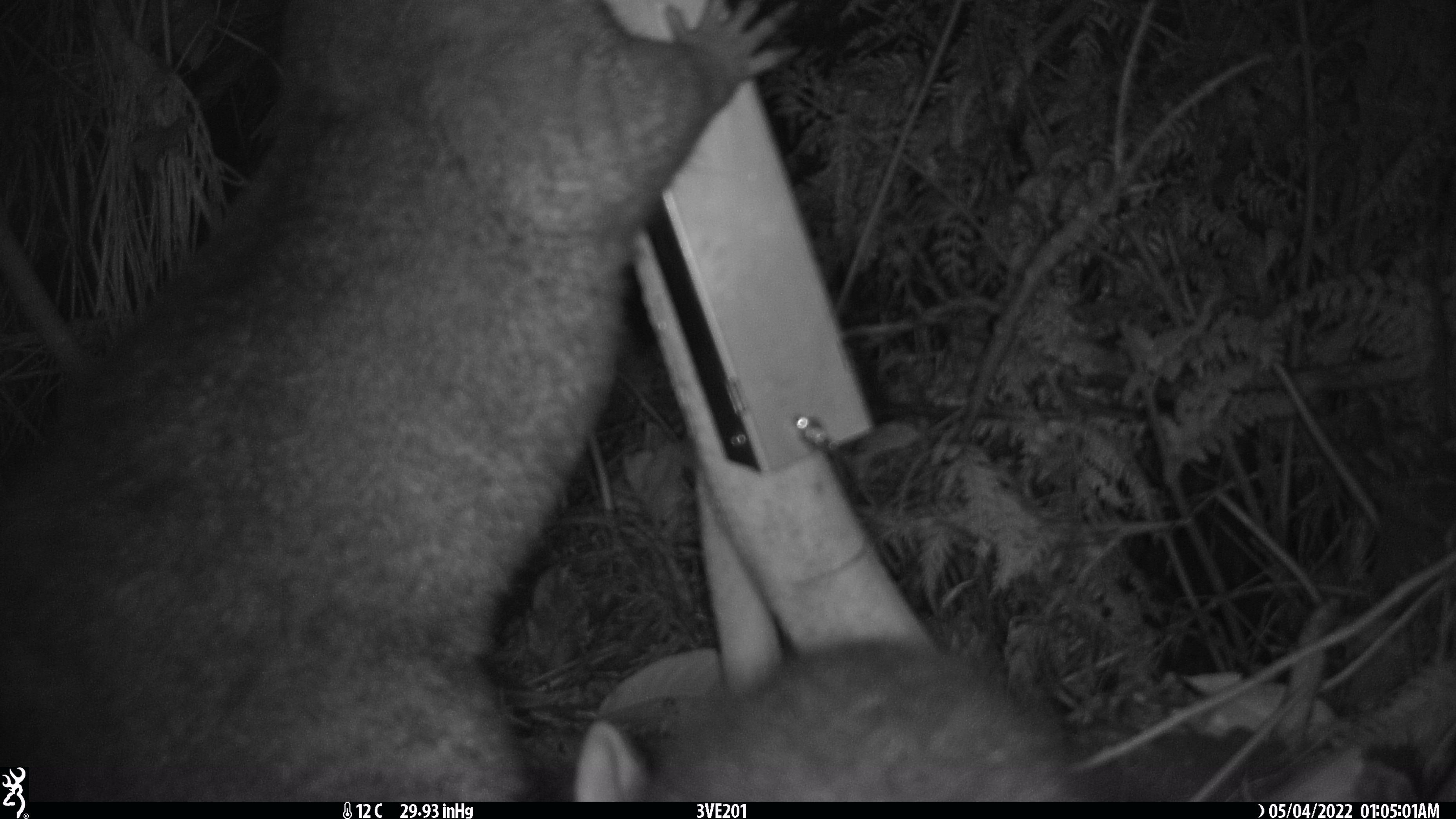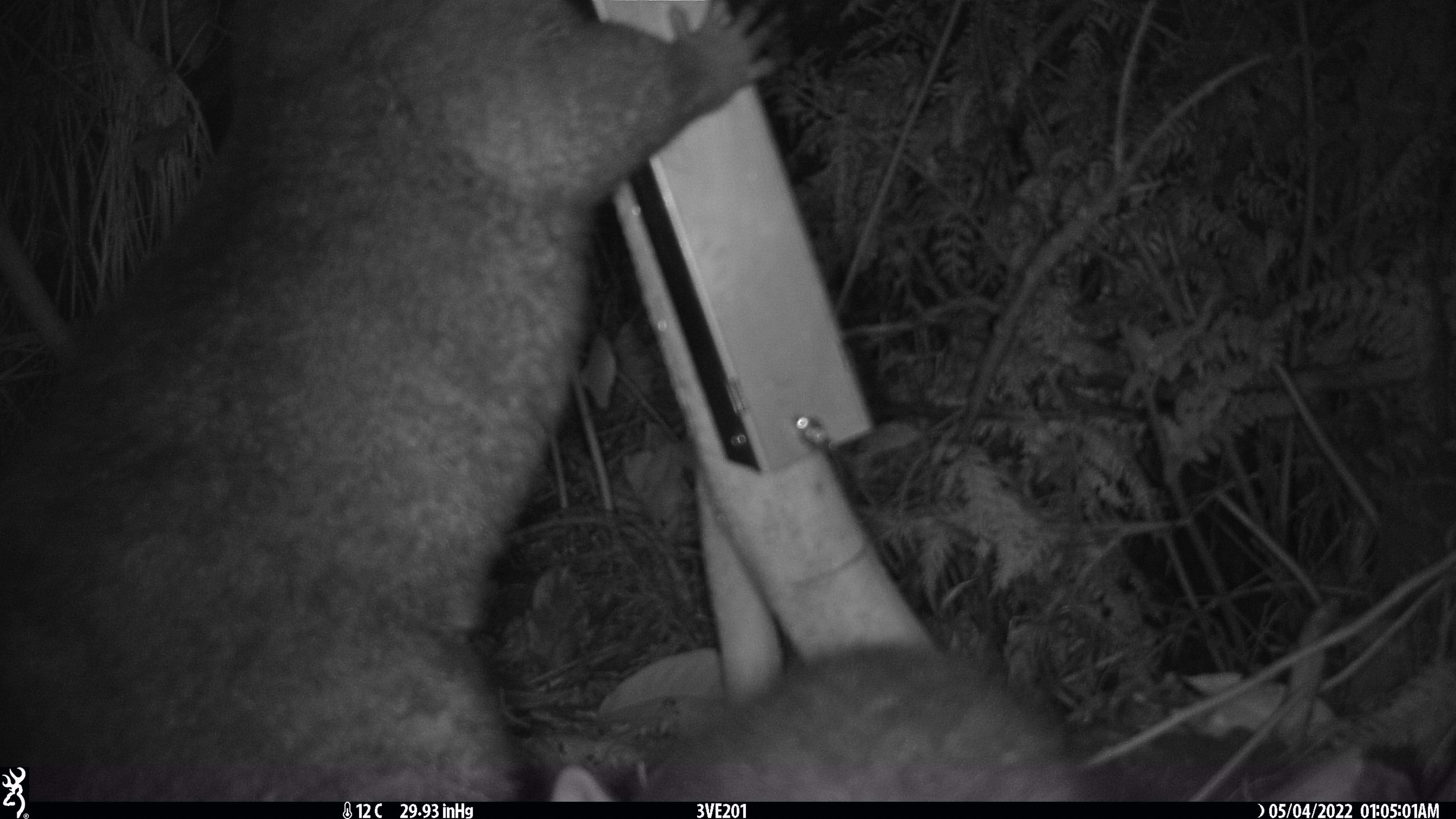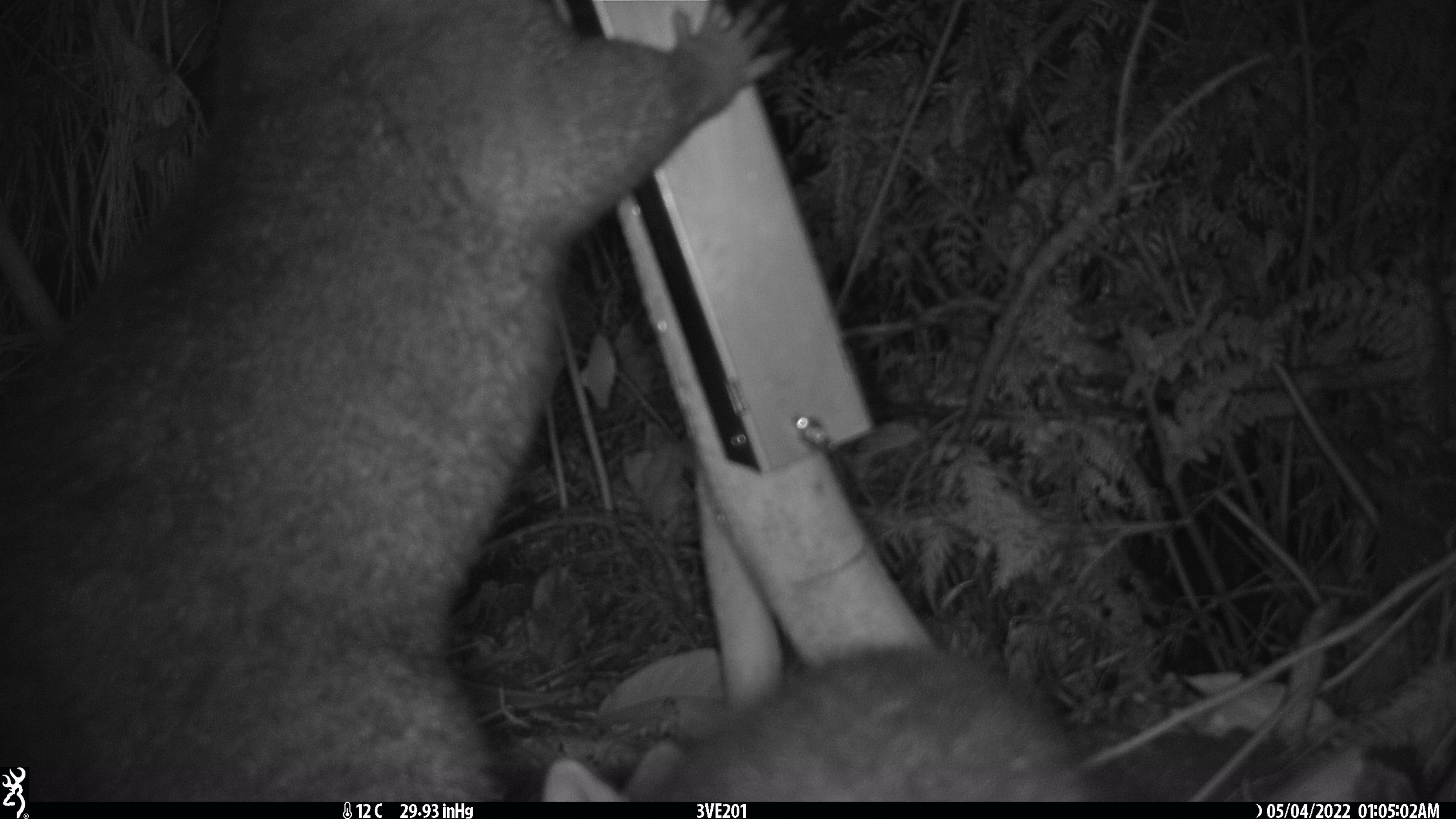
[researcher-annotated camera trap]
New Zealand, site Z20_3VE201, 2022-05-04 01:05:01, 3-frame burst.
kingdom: Animalia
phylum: Chordata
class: Mammalia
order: Diprotodontia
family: Phalangeridae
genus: Trichosurus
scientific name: Trichosurus vulpecula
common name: common brushtail possum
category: possum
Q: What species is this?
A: Possum (common brushtail possum) (Trichosurus vulpecula).